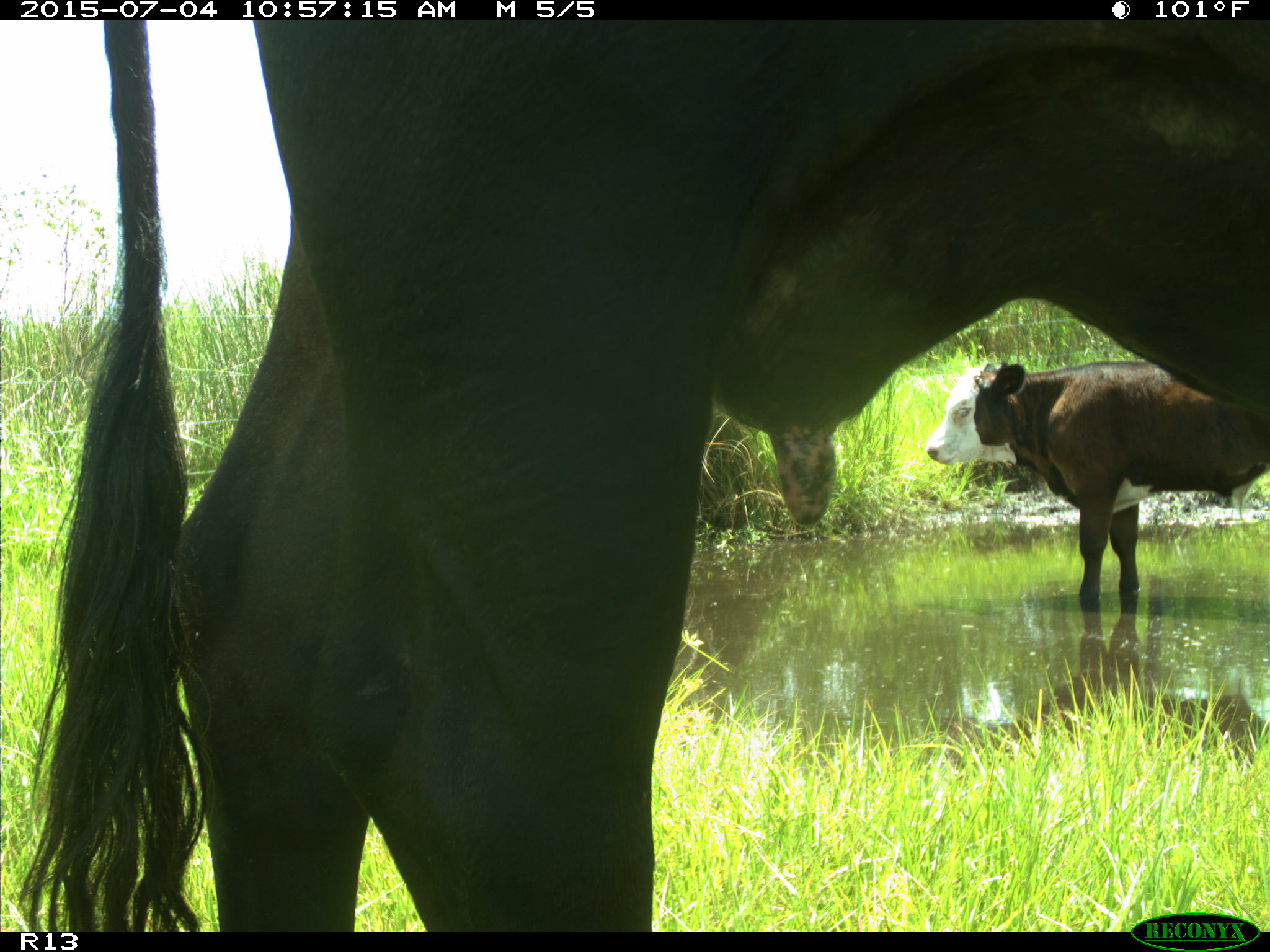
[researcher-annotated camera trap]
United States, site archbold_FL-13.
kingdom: Animalia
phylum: Chordata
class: Mammalia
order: Artiodactyla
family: Bovidae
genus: Bos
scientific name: Bos taurus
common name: domestic cow